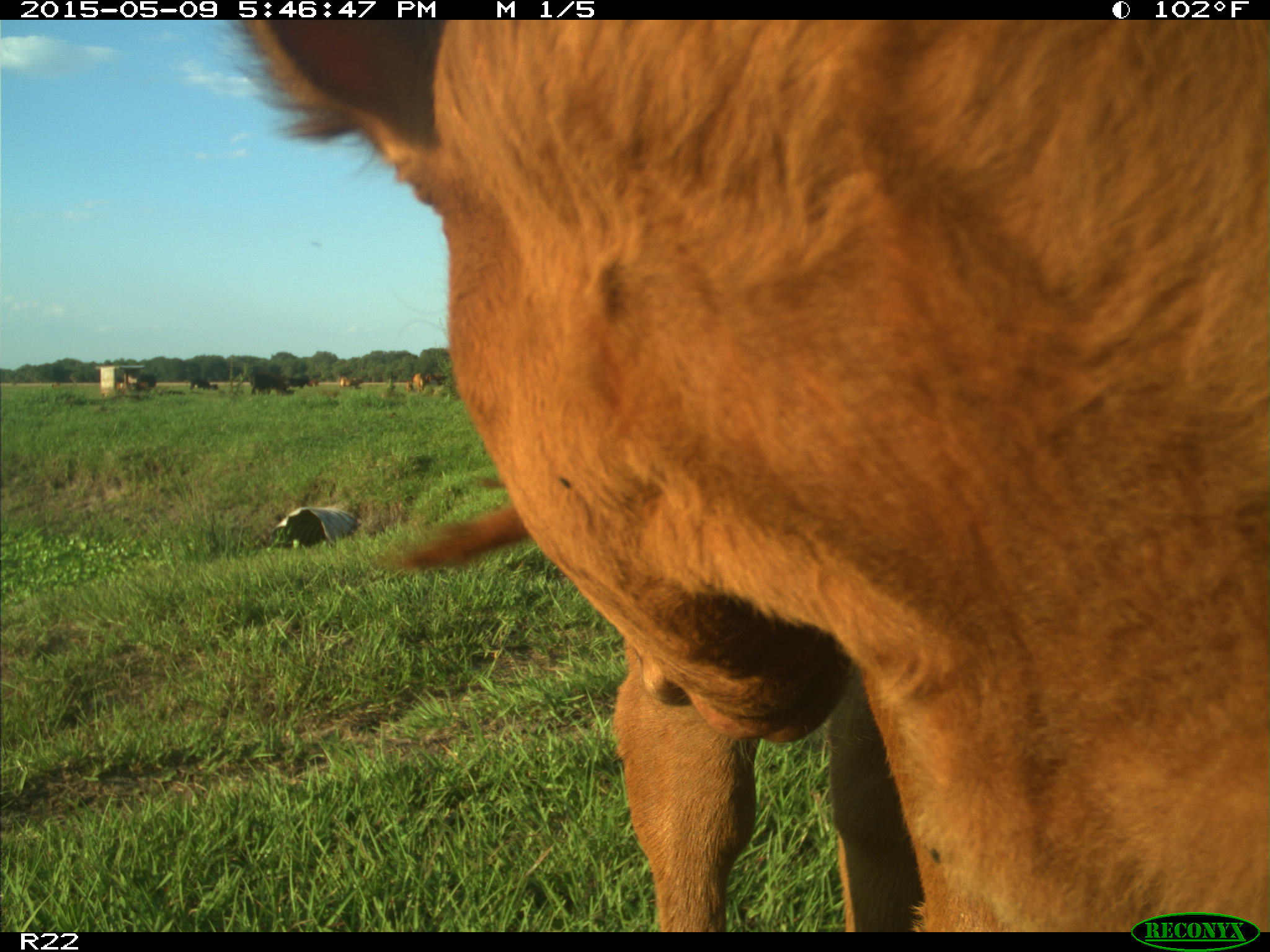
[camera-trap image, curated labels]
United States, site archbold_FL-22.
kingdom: Animalia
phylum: Chordata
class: Mammalia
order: Artiodactyla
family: Bovidae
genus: Bos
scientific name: Bos taurus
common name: domestic cow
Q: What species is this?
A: Bos taurus (domestic cow).